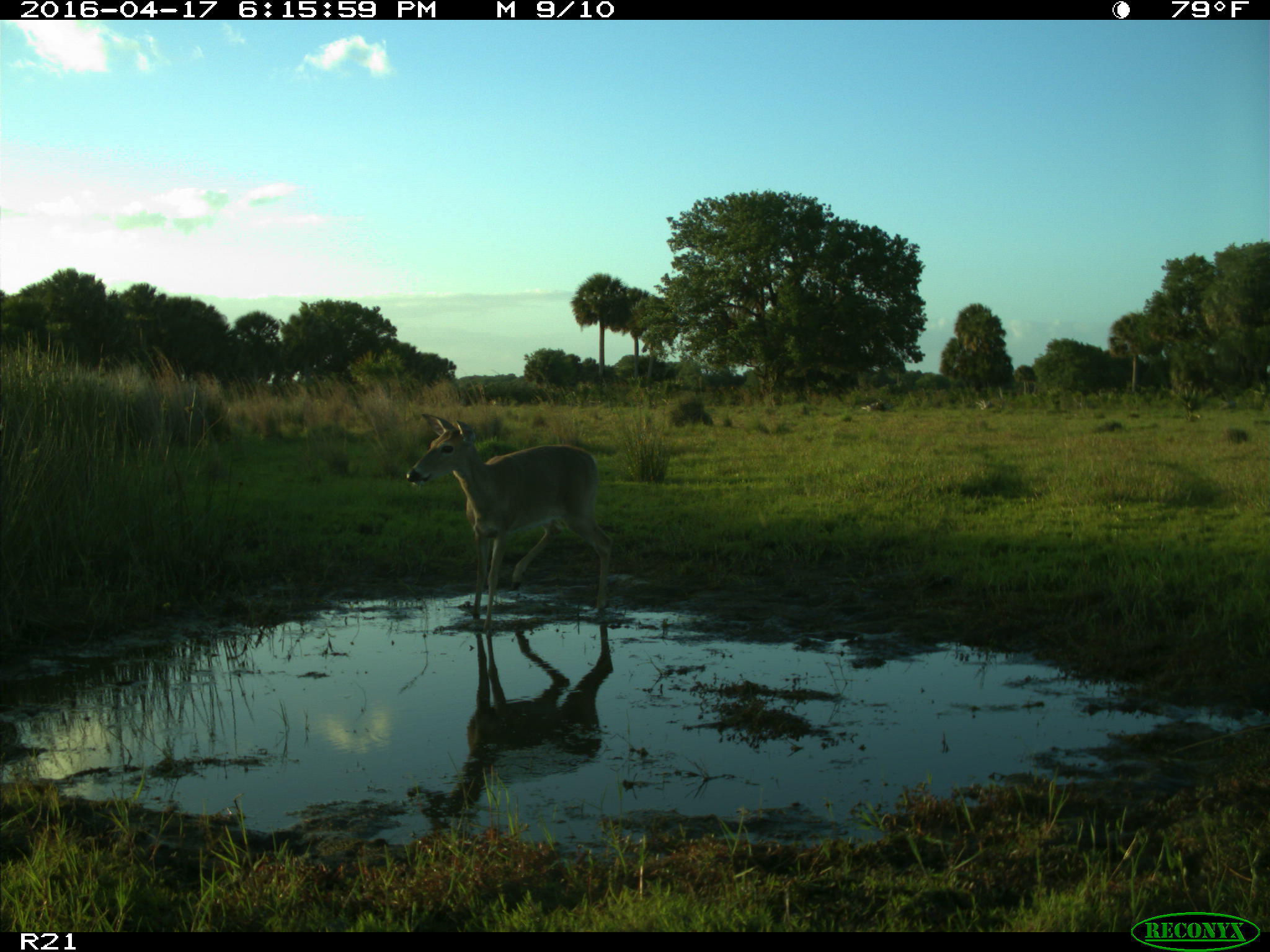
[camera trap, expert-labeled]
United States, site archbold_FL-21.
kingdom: Animalia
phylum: Chordata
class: Mammalia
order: Artiodactyla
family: Cervidae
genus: Odocoileus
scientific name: Odocoileus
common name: deer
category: unidentified deer